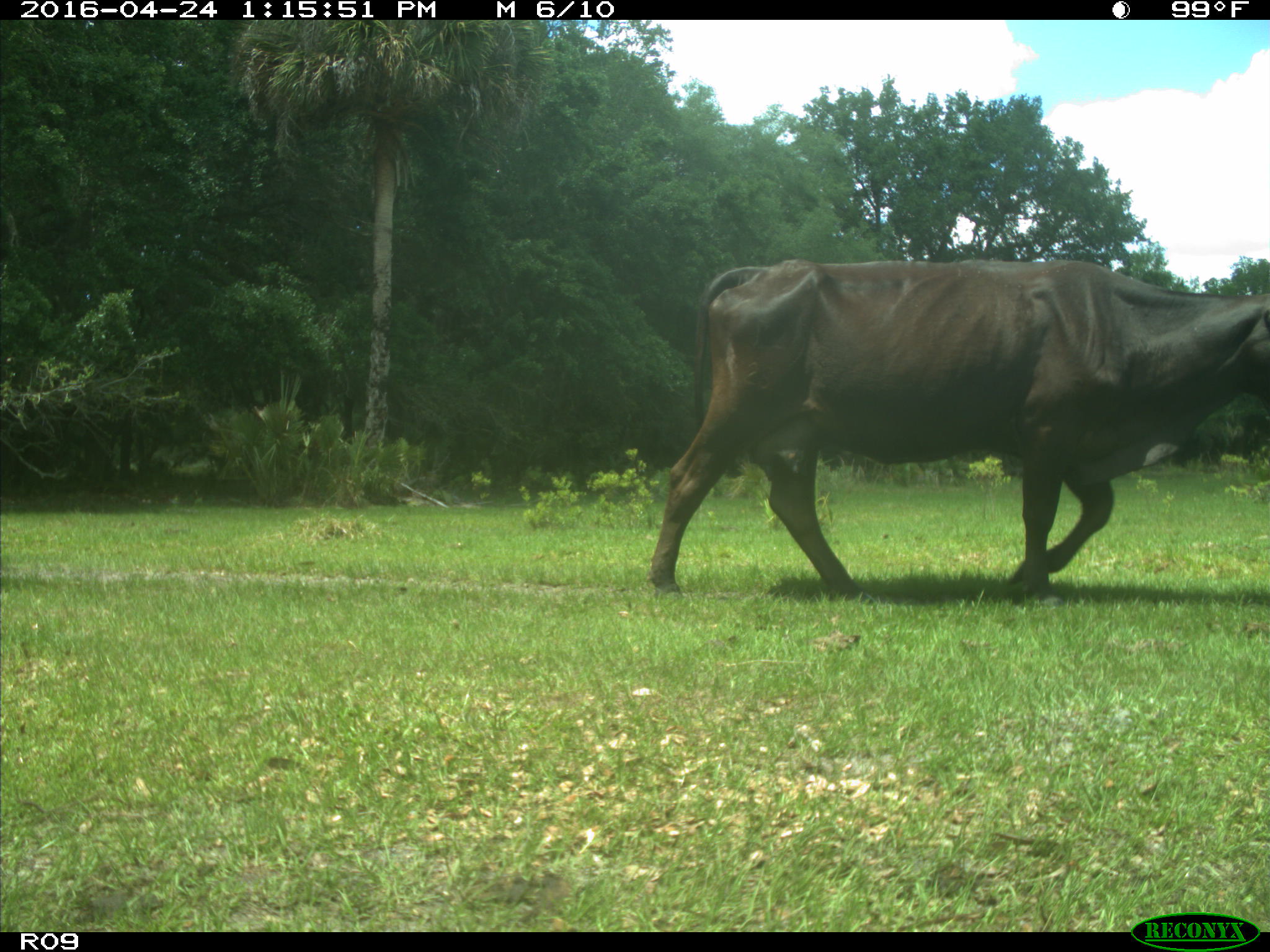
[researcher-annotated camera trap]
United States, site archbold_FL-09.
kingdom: Animalia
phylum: Chordata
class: Mammalia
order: Artiodactyla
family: Bovidae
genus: Bos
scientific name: Bos taurus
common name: domestic cow